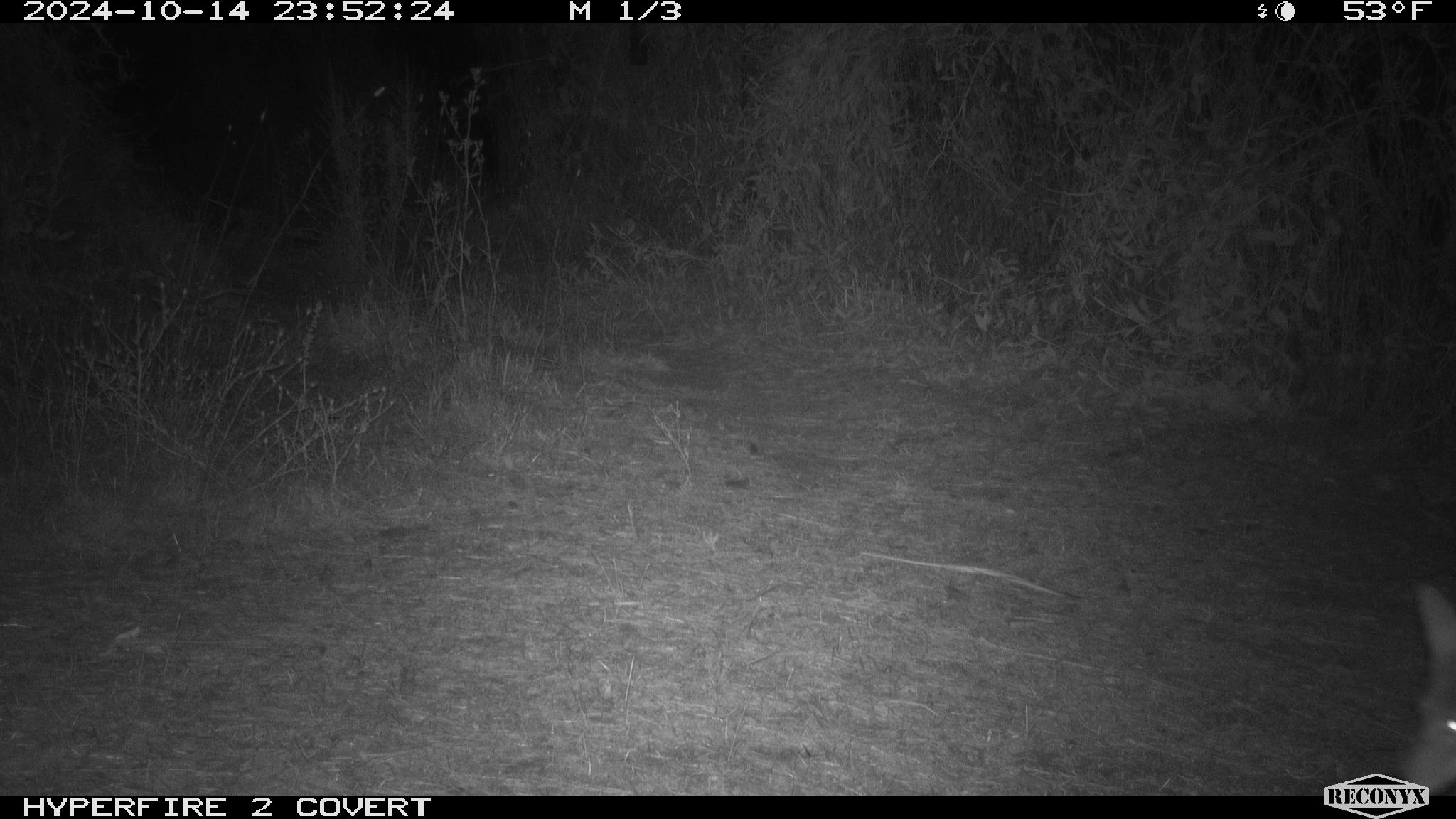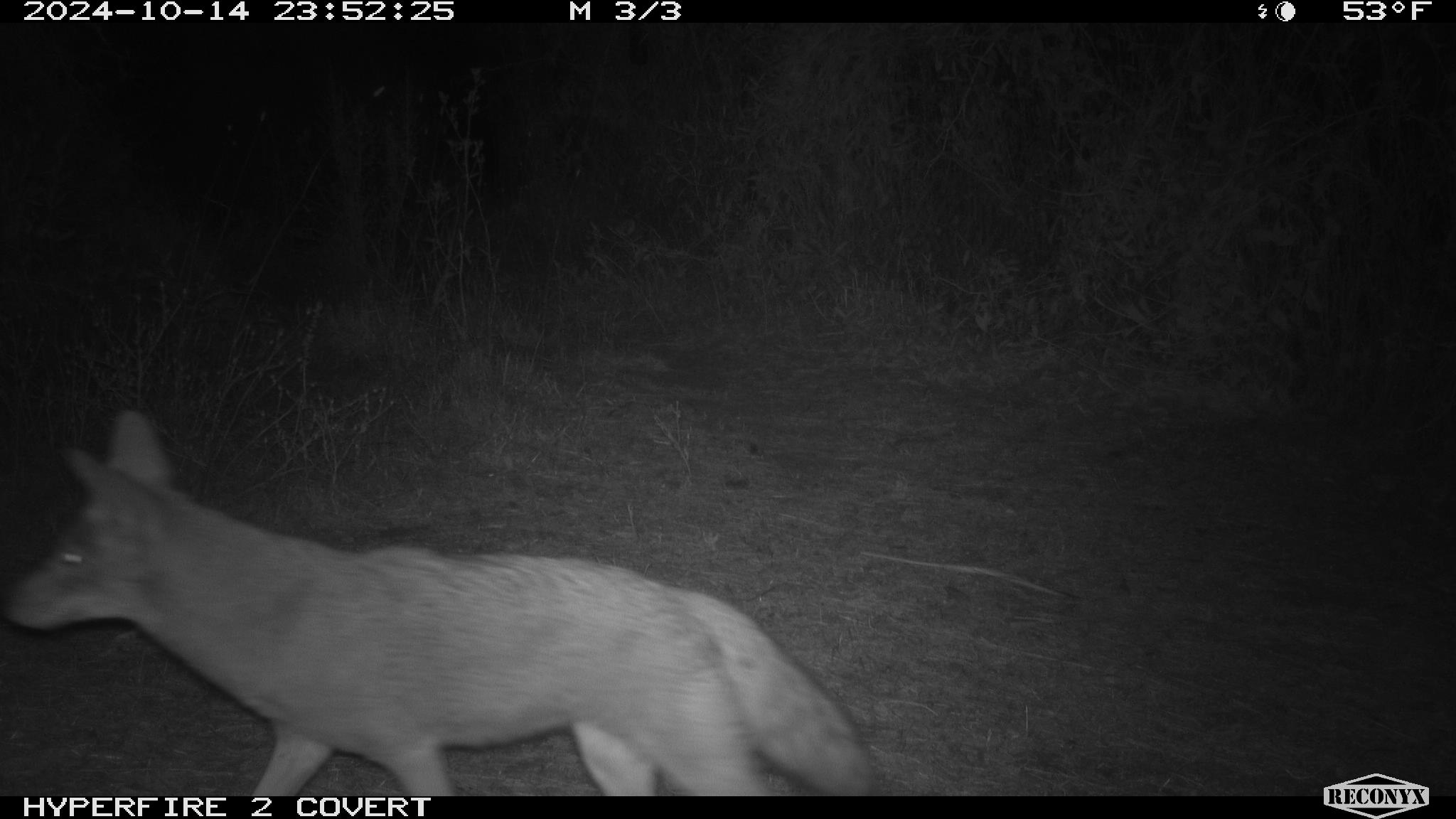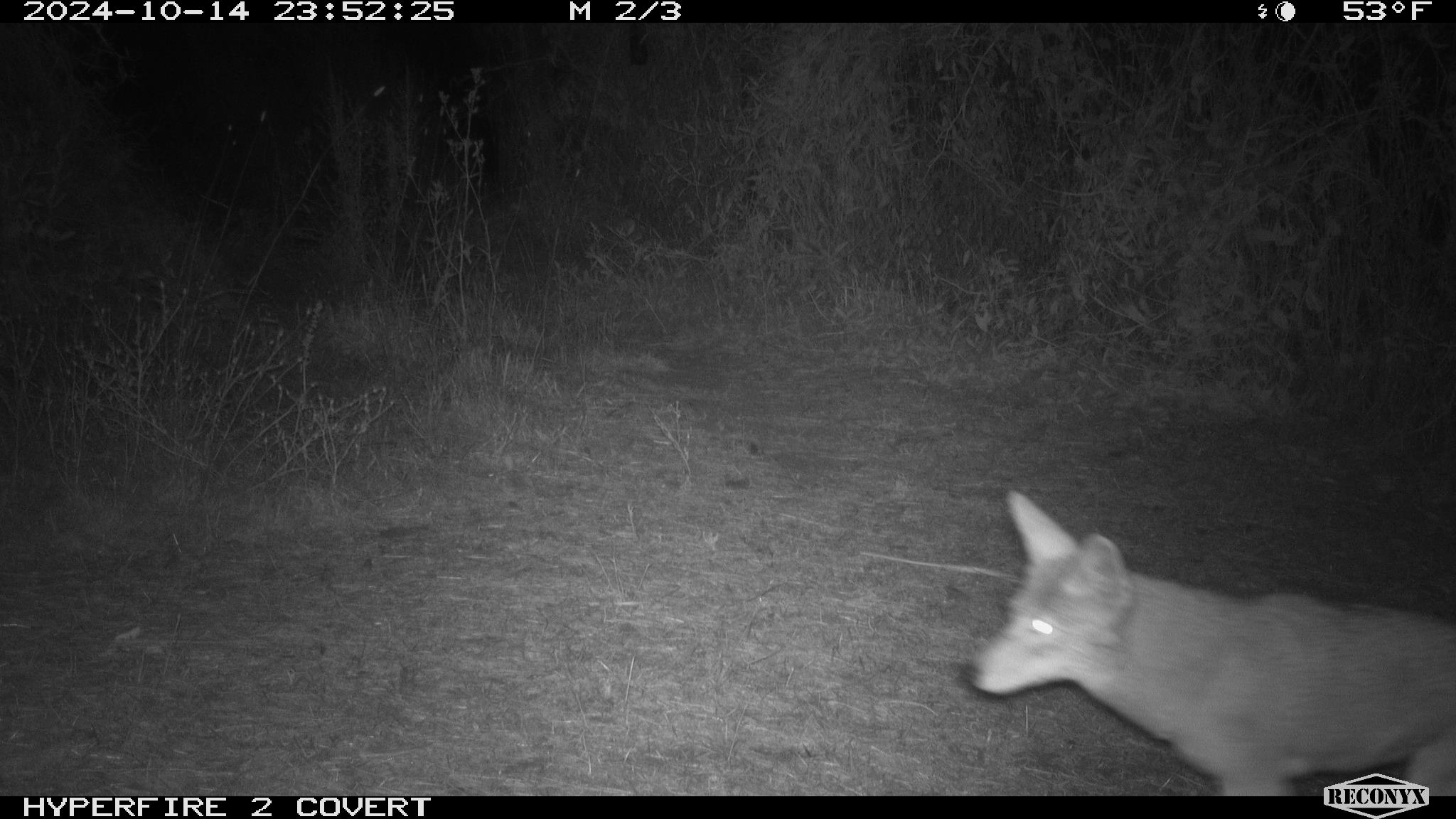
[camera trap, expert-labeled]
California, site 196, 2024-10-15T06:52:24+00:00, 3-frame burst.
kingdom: Animalia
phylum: Chordata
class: Mammalia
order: Carnivora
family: Canidae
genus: Canis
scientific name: Canis latrans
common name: coyote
Coyote (Canis latrans).